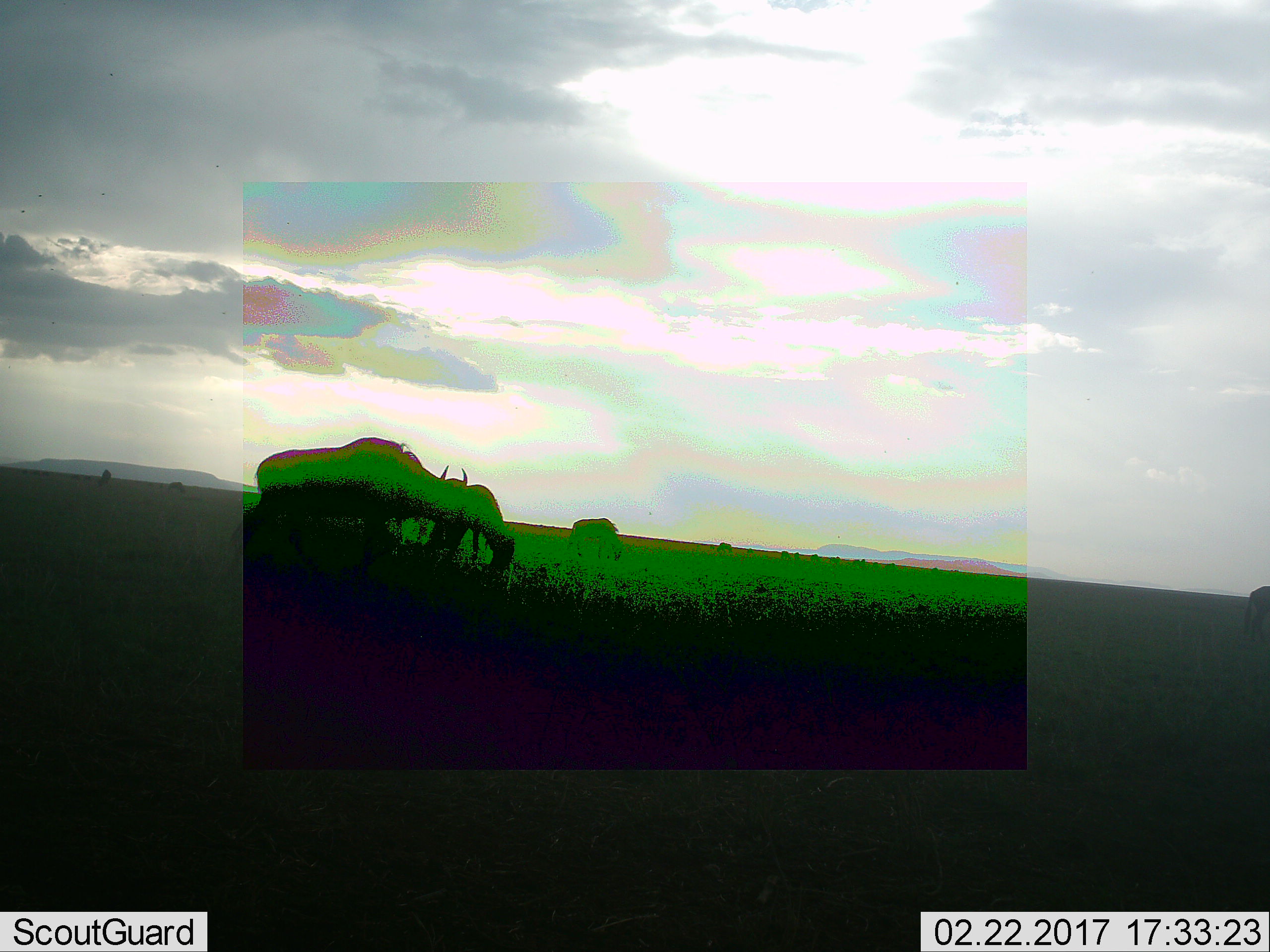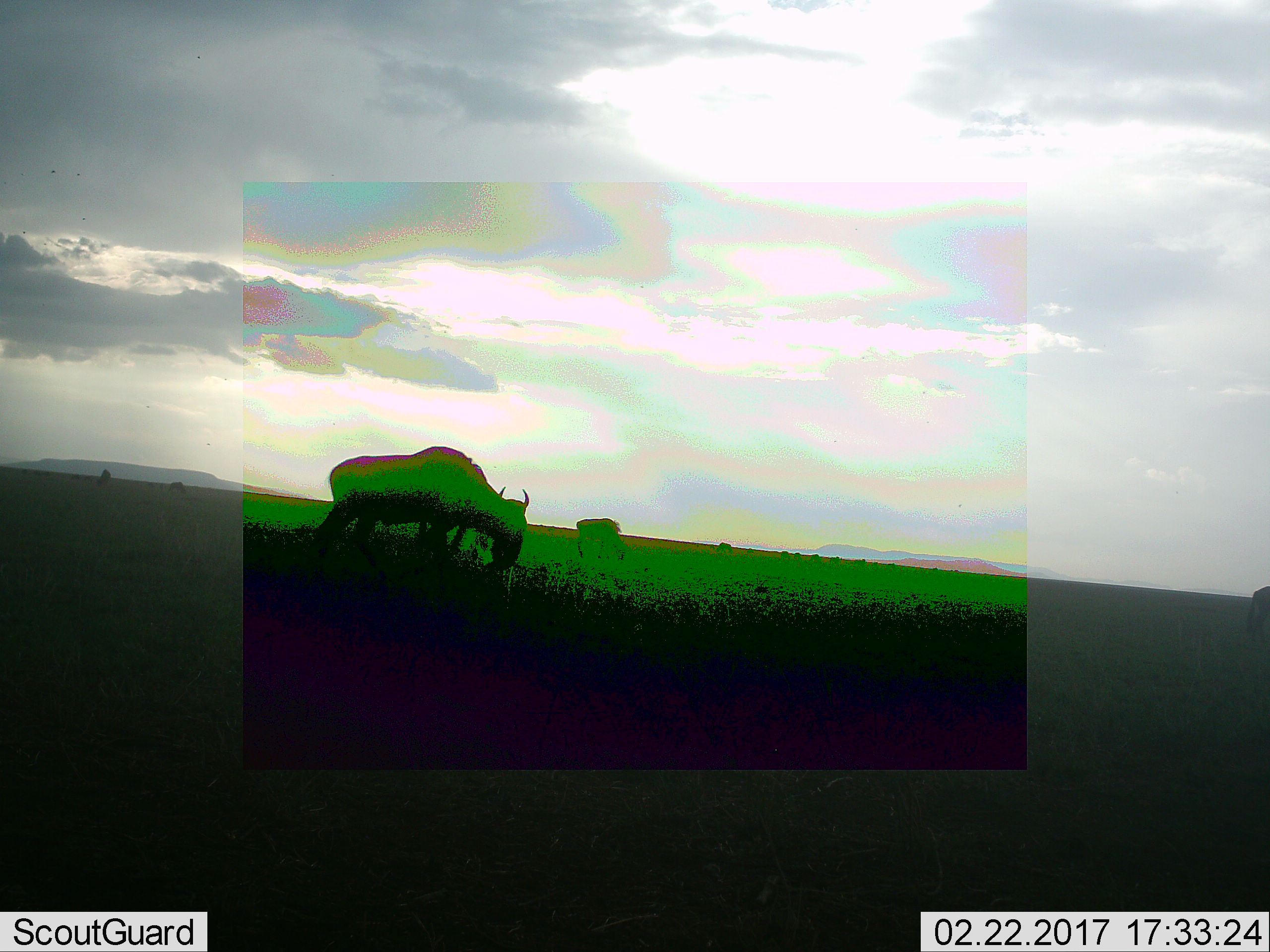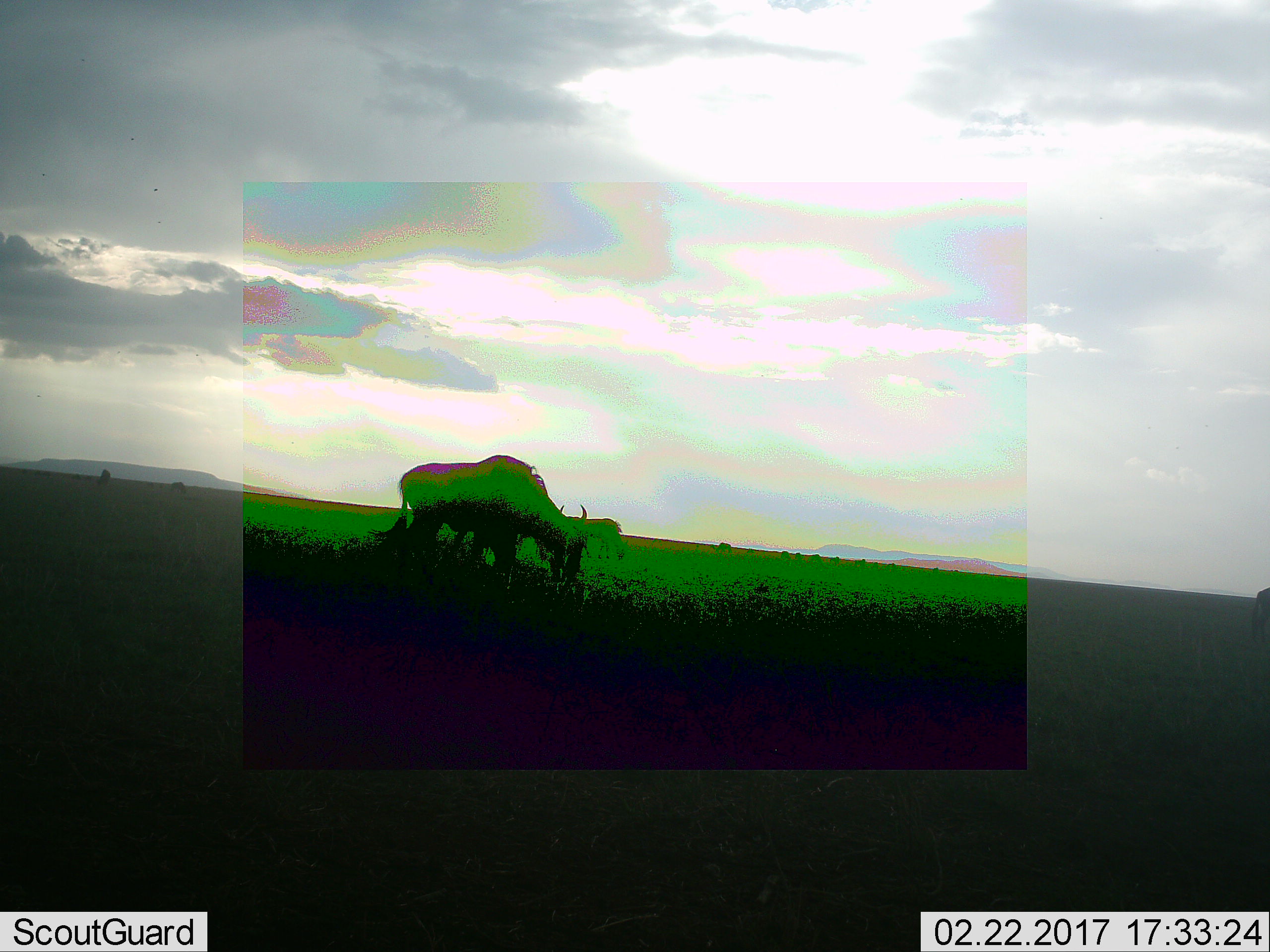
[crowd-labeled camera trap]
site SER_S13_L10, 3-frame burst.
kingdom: Animalia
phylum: Chordata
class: Mammalia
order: Artiodactyla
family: Bovidae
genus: Connochaetes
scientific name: Connochaetes taurinus taurinus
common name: blue wildebeest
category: wildebeestblue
Wildebeestblue (blue wildebeest) (Connochaetes taurinus taurinus), count 3. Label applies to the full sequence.